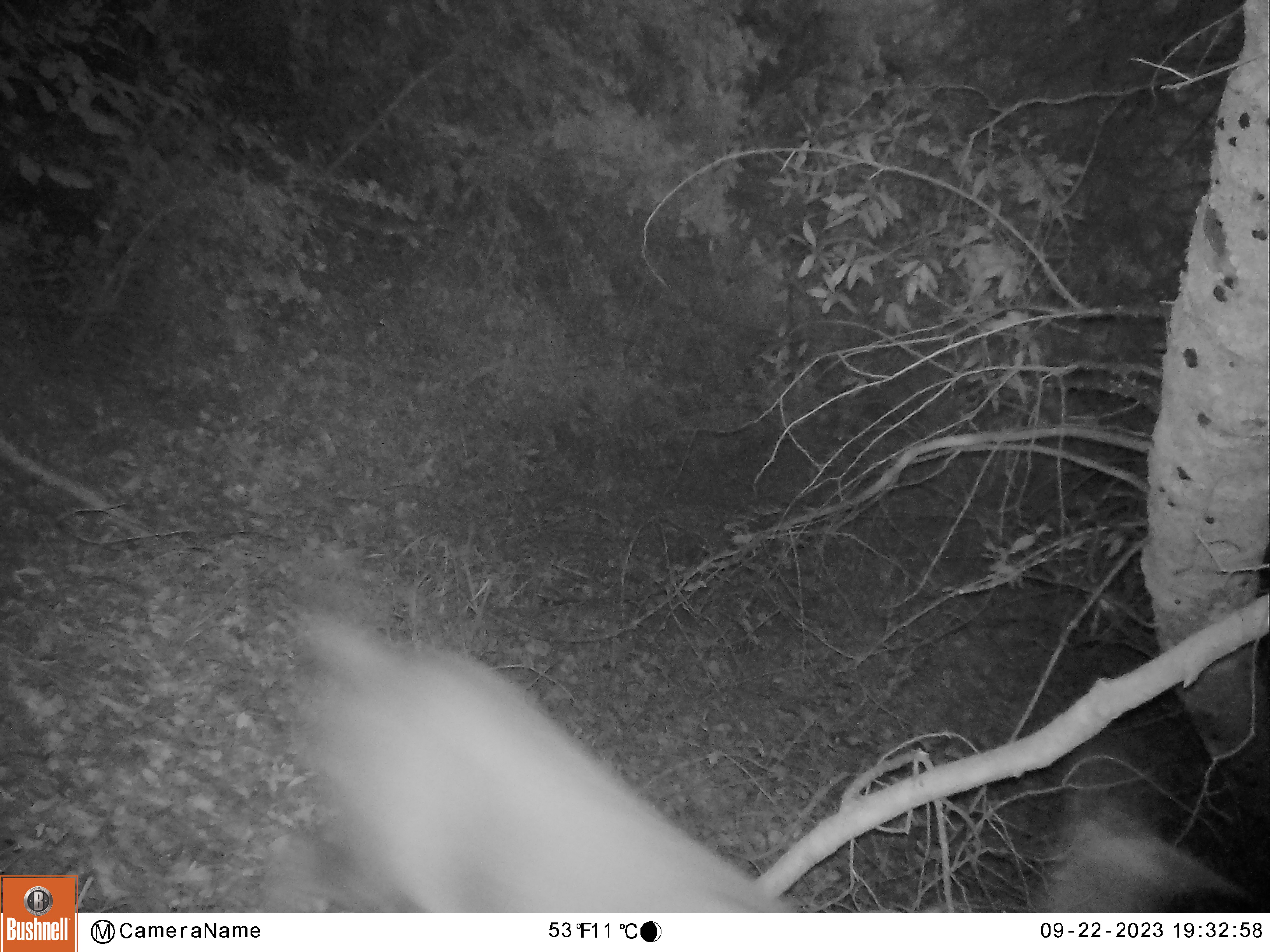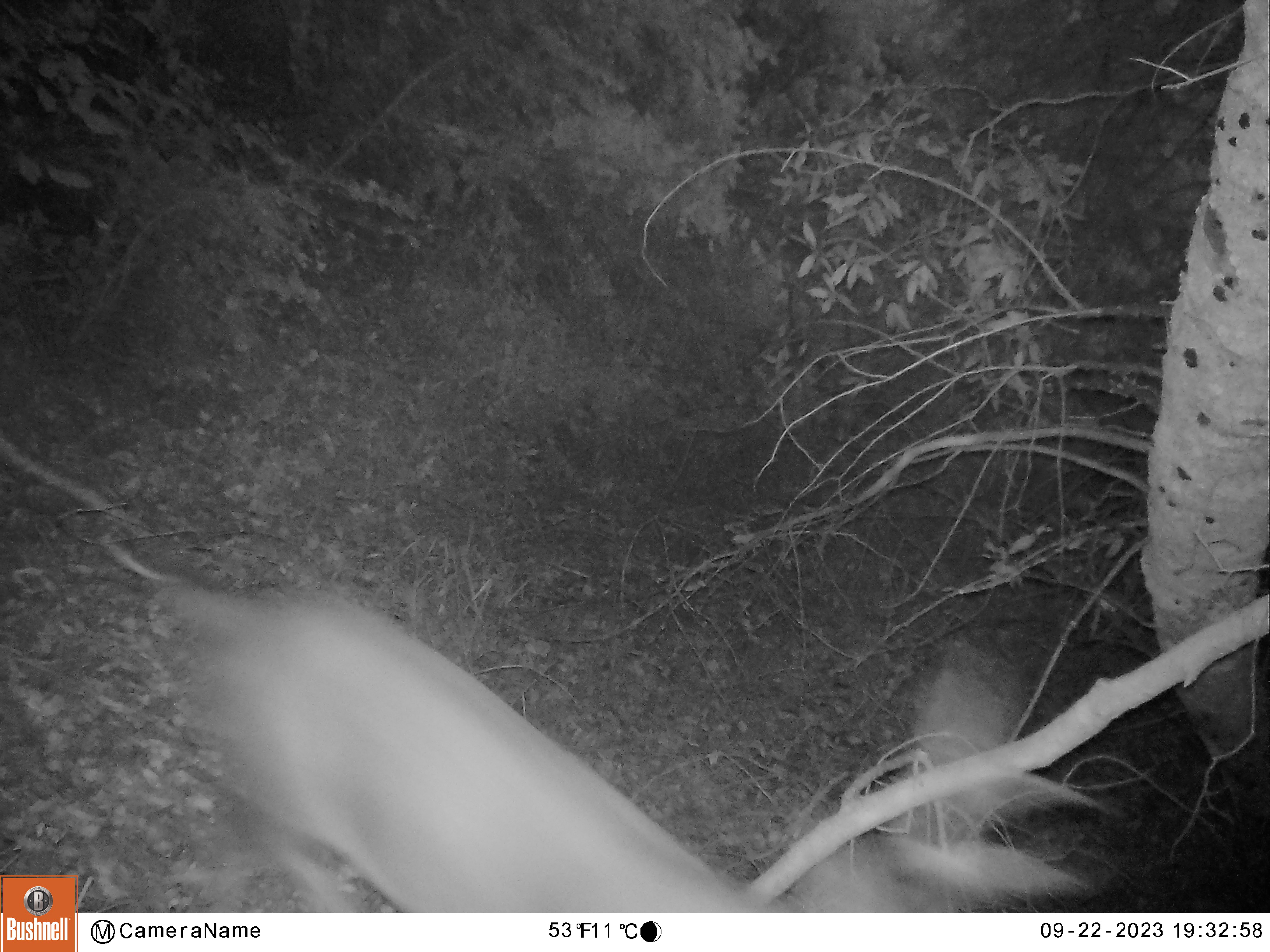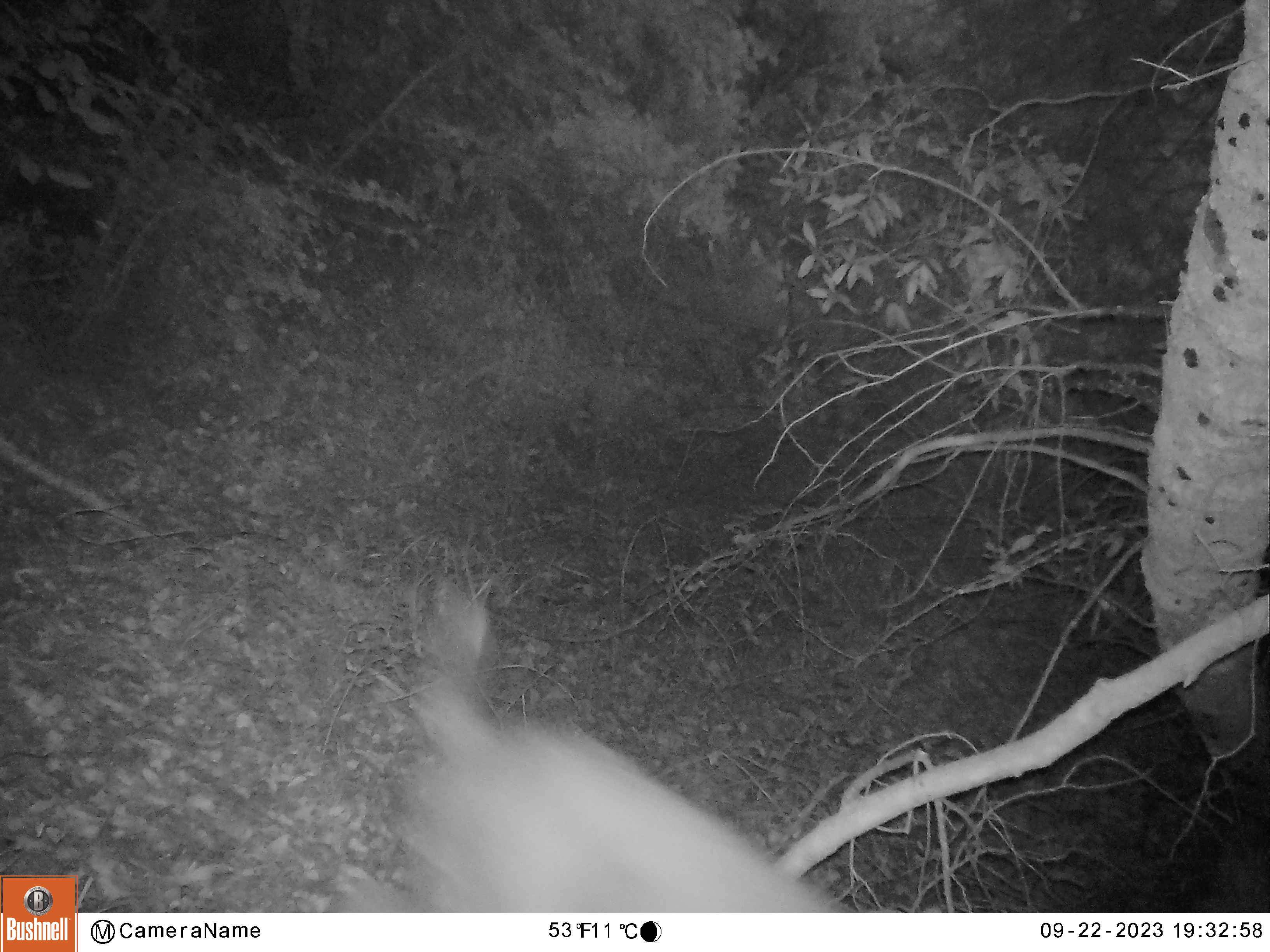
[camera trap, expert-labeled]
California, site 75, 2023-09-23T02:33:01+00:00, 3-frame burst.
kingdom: Animalia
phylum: Chordata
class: Mammalia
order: Artiodactyla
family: Cervidae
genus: Odocoileus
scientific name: Odocoileus hemionus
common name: mule deer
Mule deer (Odocoileus hemionus).